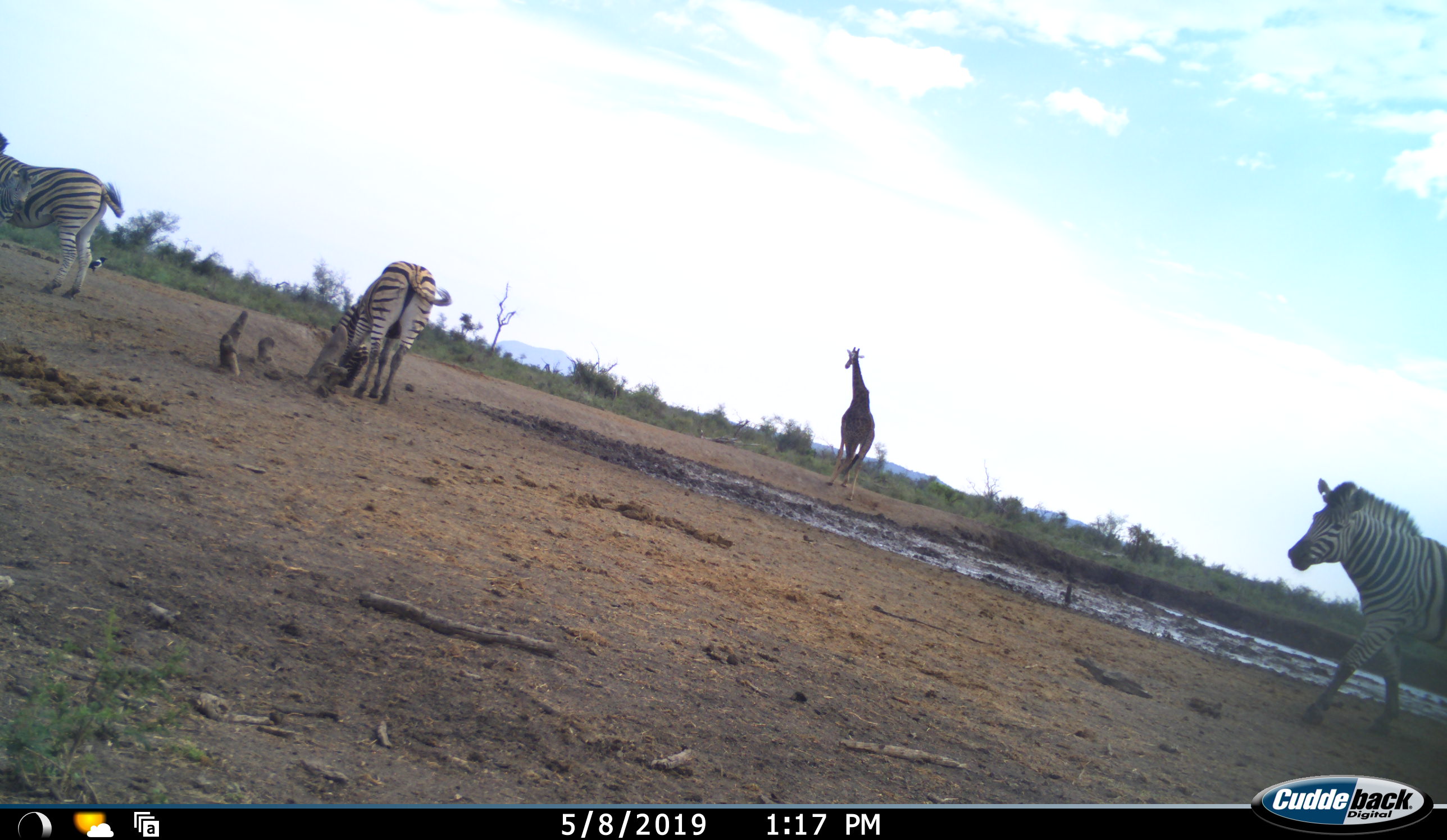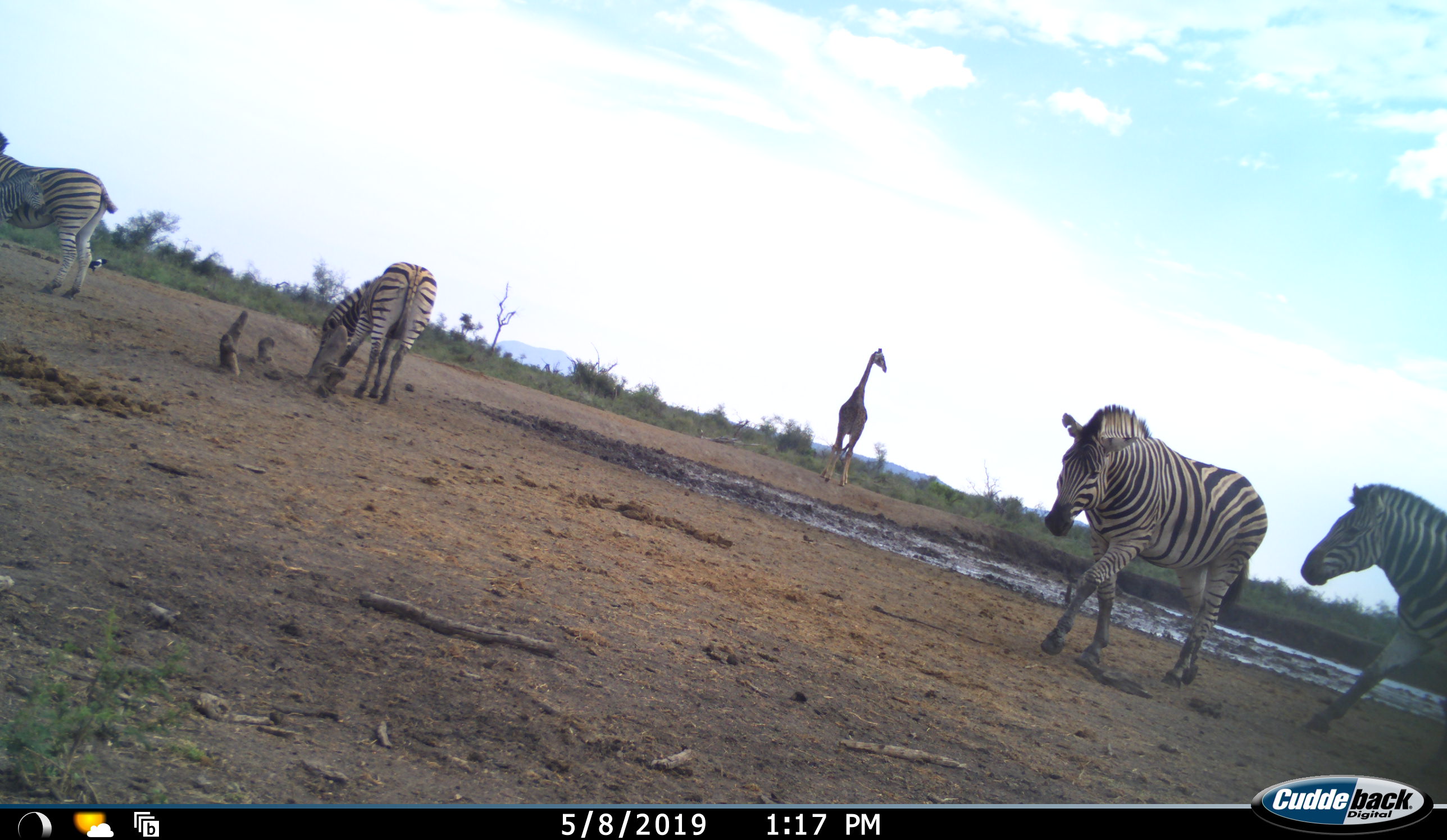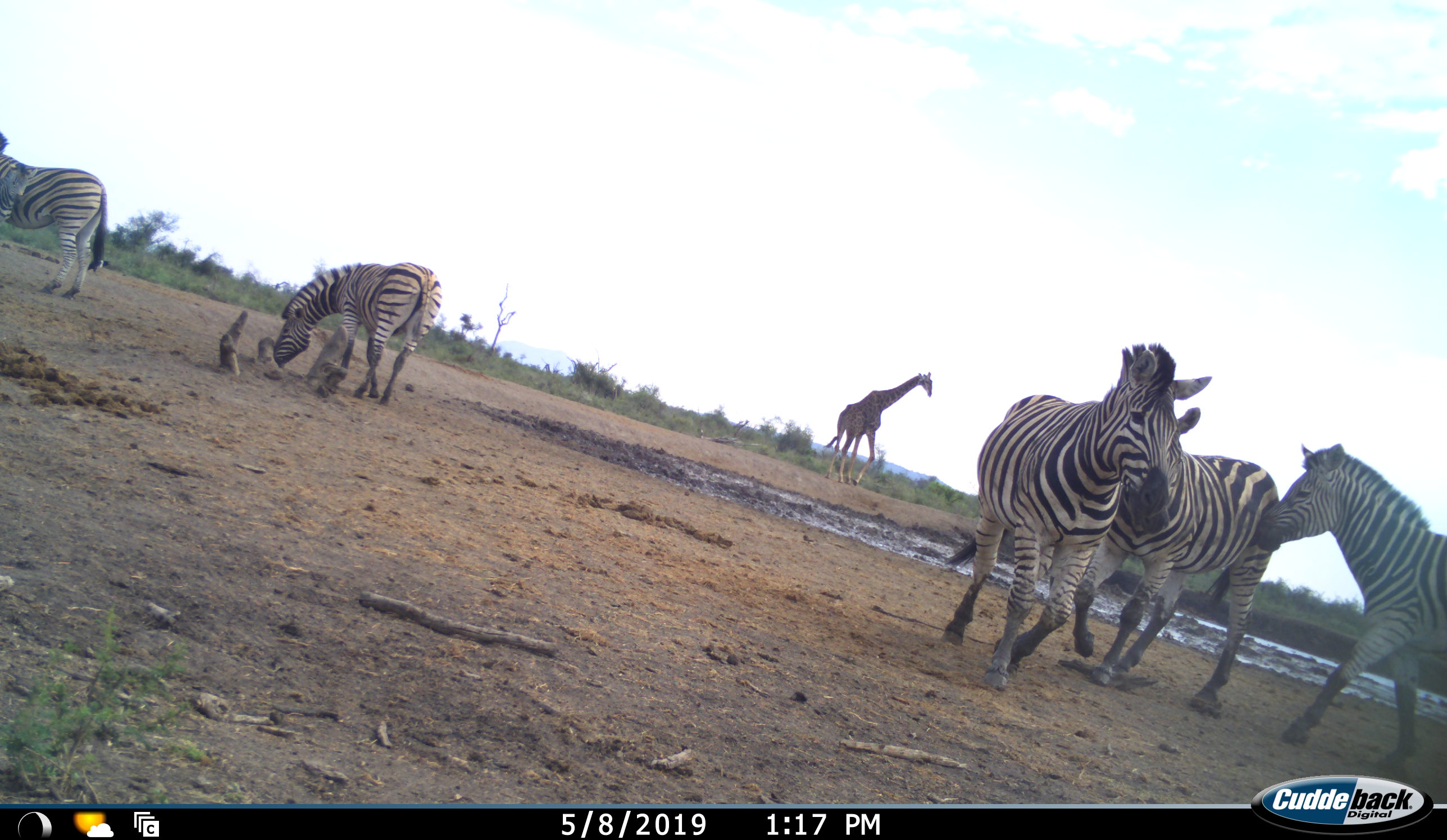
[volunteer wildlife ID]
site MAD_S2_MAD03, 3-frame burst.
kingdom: Animalia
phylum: Chordata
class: Mammalia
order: Artiodactyla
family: Giraffidae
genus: Giraffa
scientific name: Giraffa camelopardalis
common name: giraffe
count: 1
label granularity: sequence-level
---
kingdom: Animalia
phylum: Chordata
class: Mammalia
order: Perissodactyla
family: Equidae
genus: Equus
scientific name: Equus quagga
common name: plains zebra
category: zebraplains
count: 5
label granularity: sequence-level